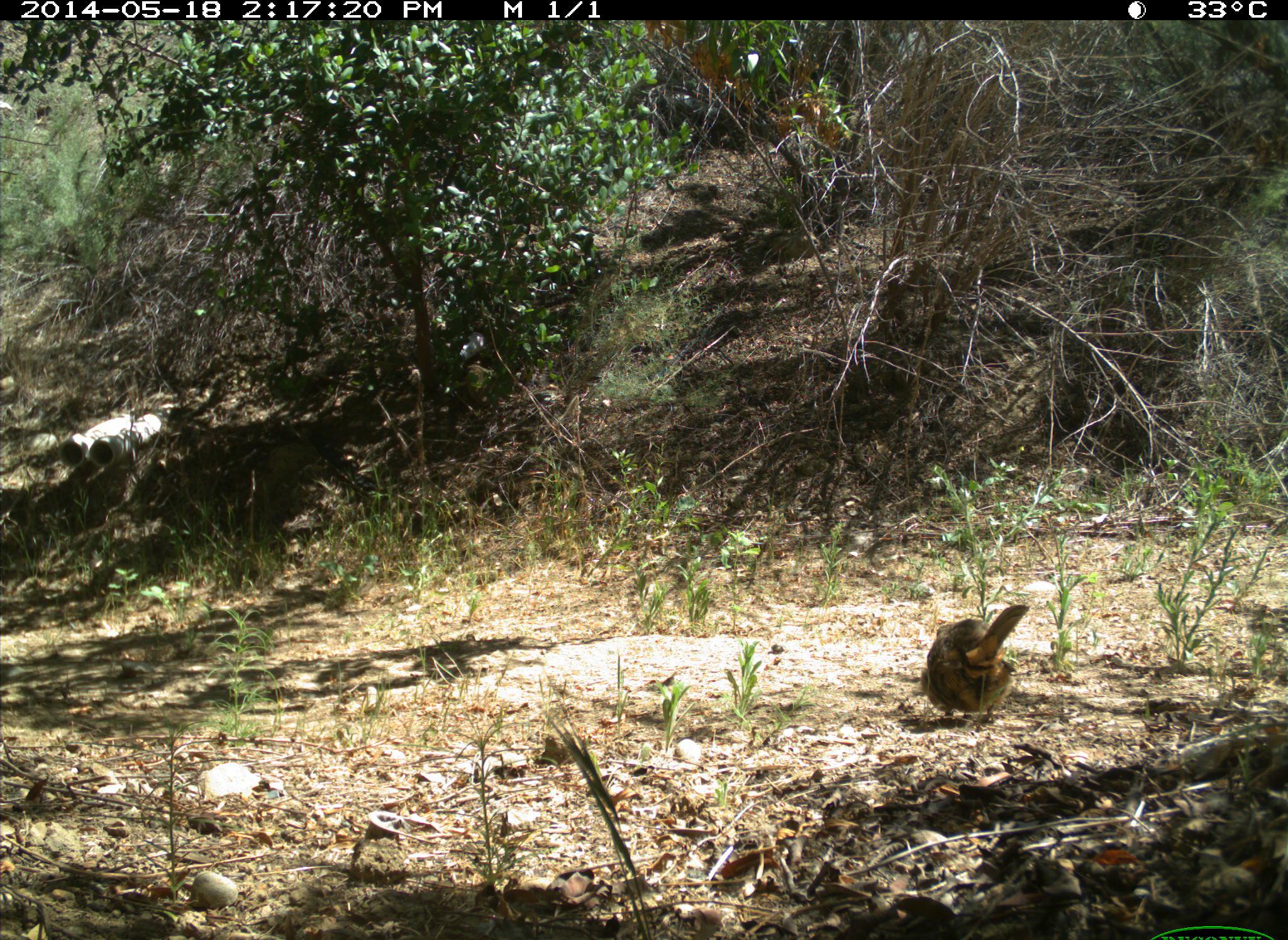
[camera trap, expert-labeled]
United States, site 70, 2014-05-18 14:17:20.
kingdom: Animalia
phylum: Chordata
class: Aves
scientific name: Aves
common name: bird